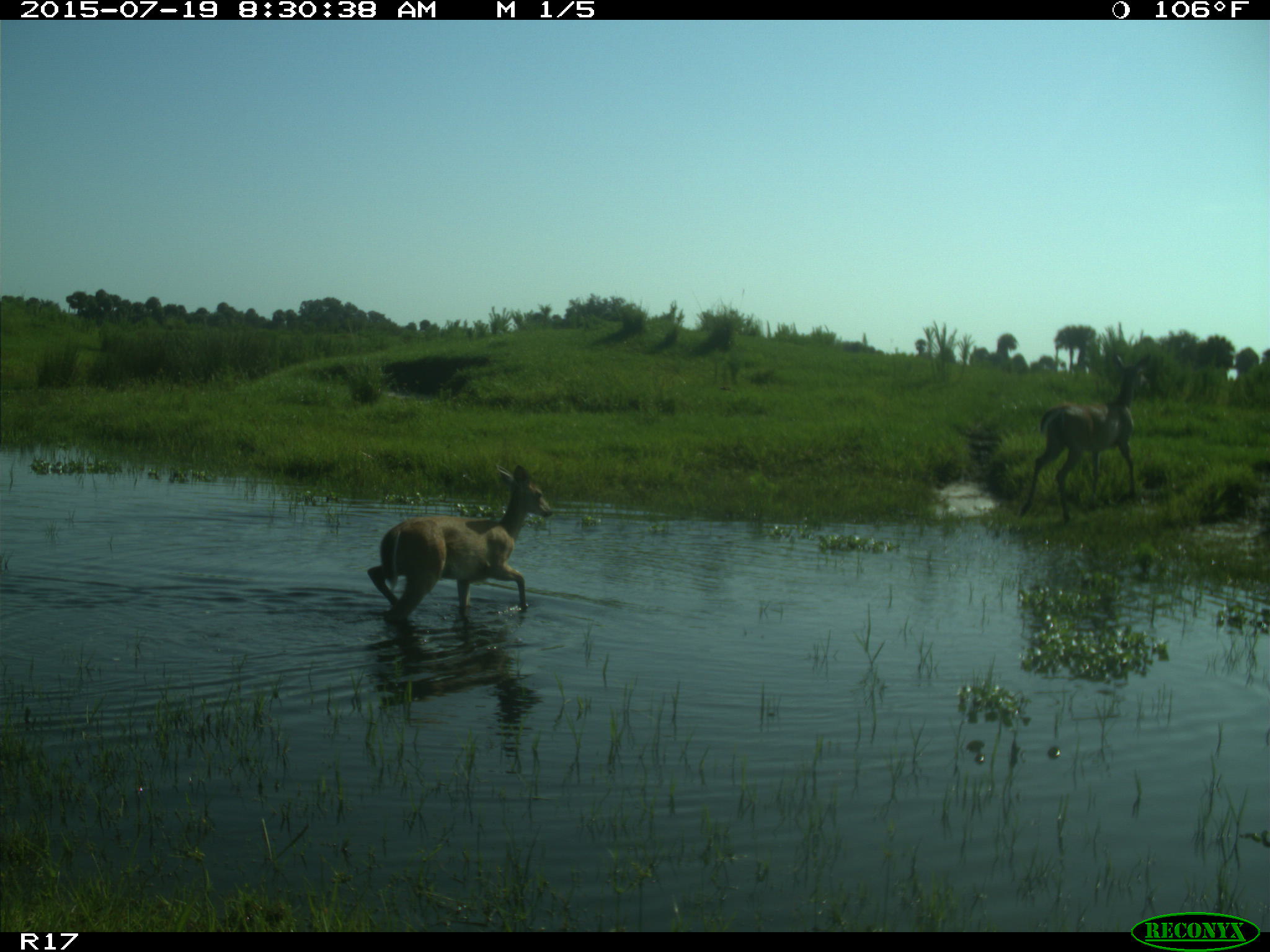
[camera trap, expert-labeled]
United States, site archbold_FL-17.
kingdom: Animalia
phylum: Chordata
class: Mammalia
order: Artiodactyla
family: Cervidae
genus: Odocoileus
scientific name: Odocoileus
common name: deer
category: unidentified deer